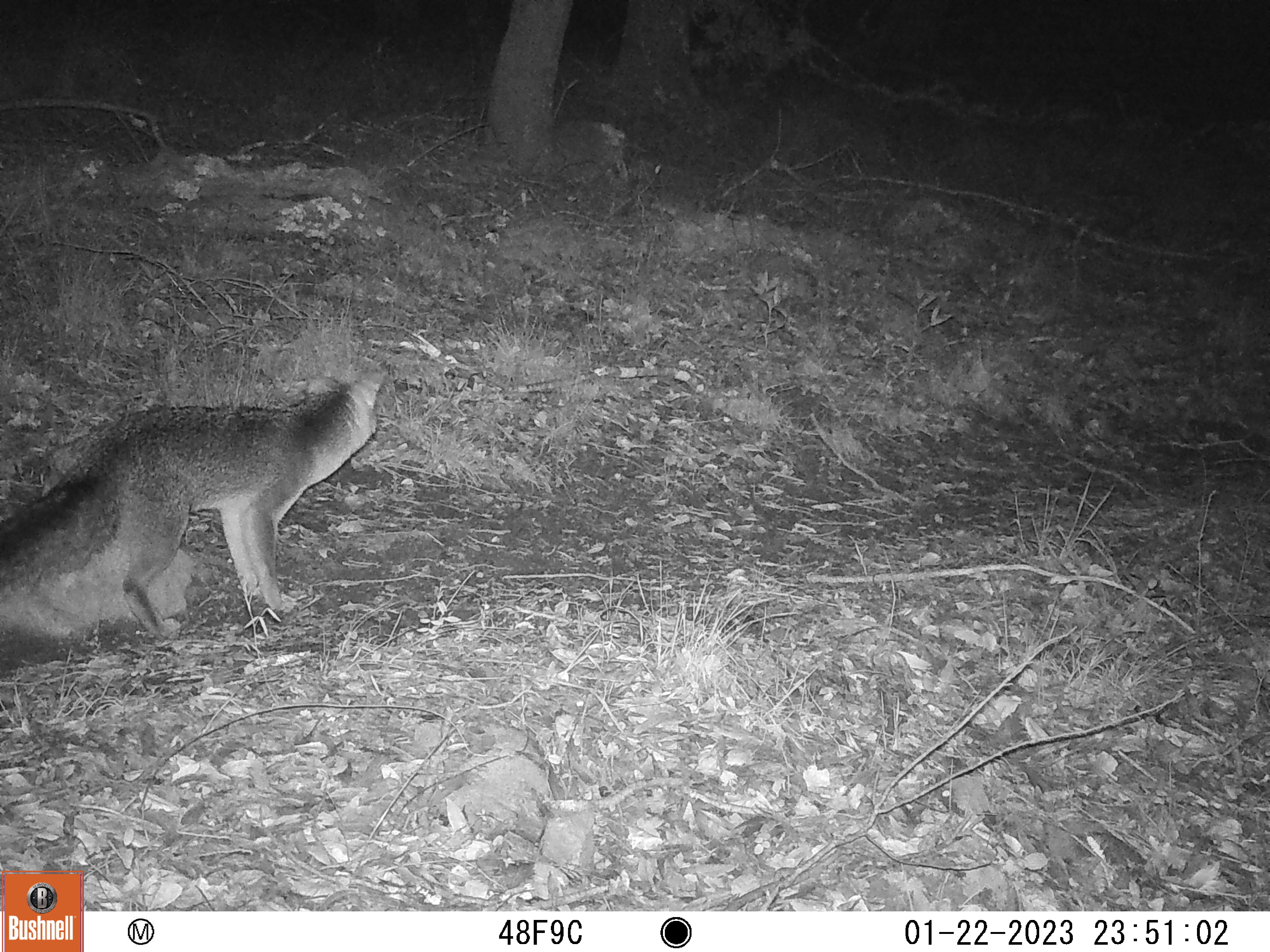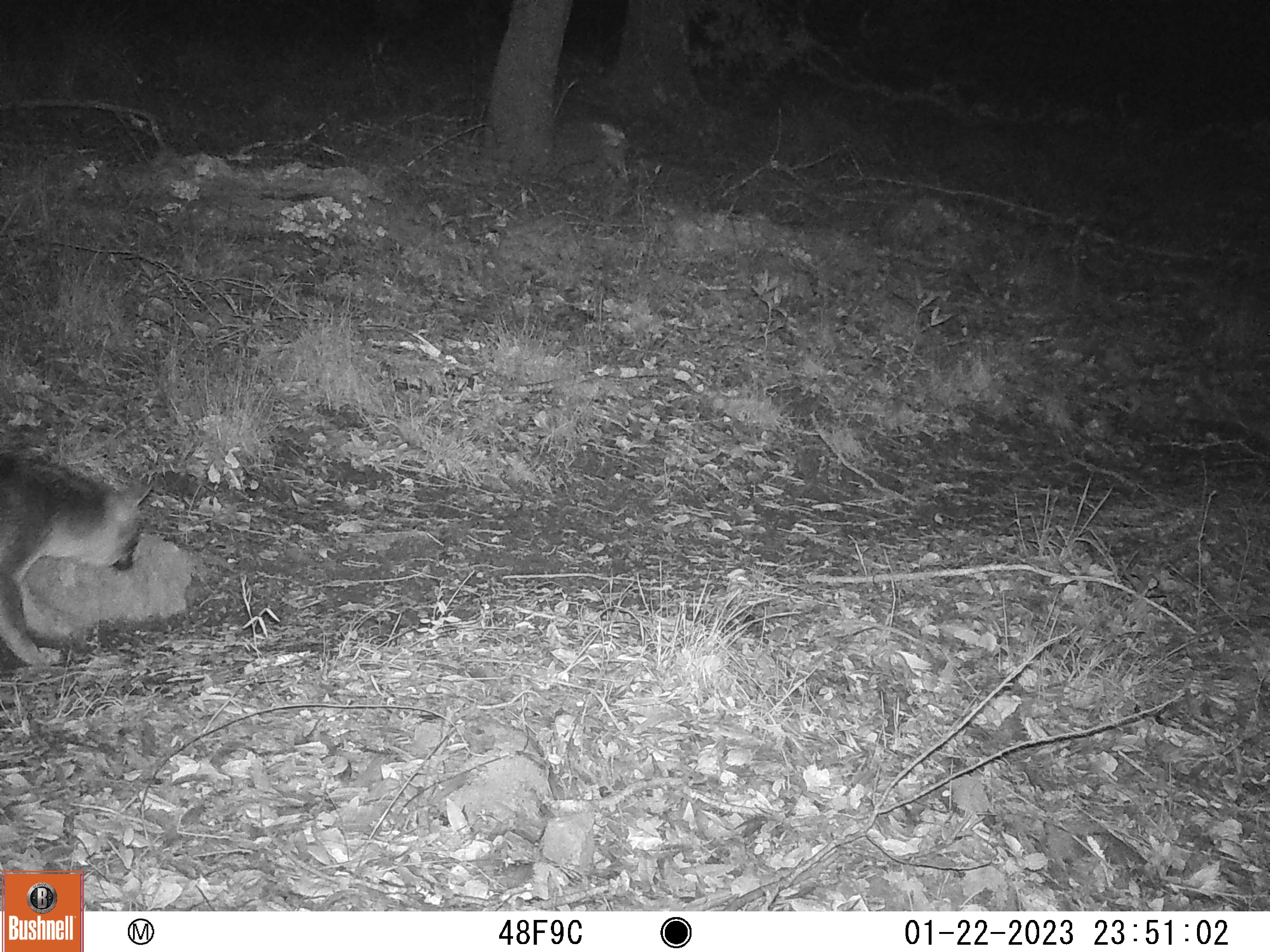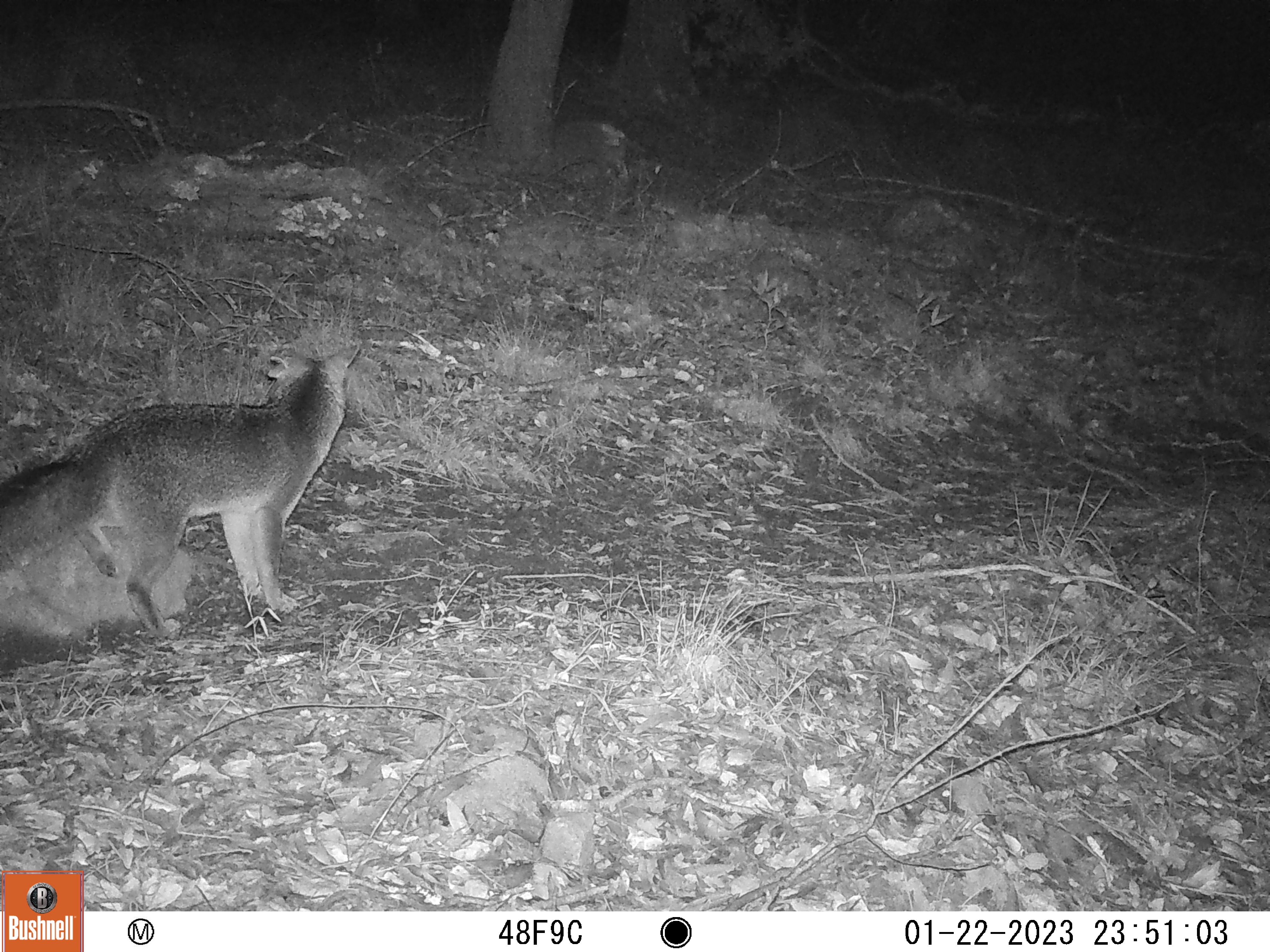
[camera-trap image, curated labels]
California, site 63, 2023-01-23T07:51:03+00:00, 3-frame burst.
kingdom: Animalia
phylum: Chordata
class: Mammalia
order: Carnivora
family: Canidae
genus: Urocyon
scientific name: Urocyon cinereoargenteus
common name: gray fox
Gray fox (Urocyon cinereoargenteus).